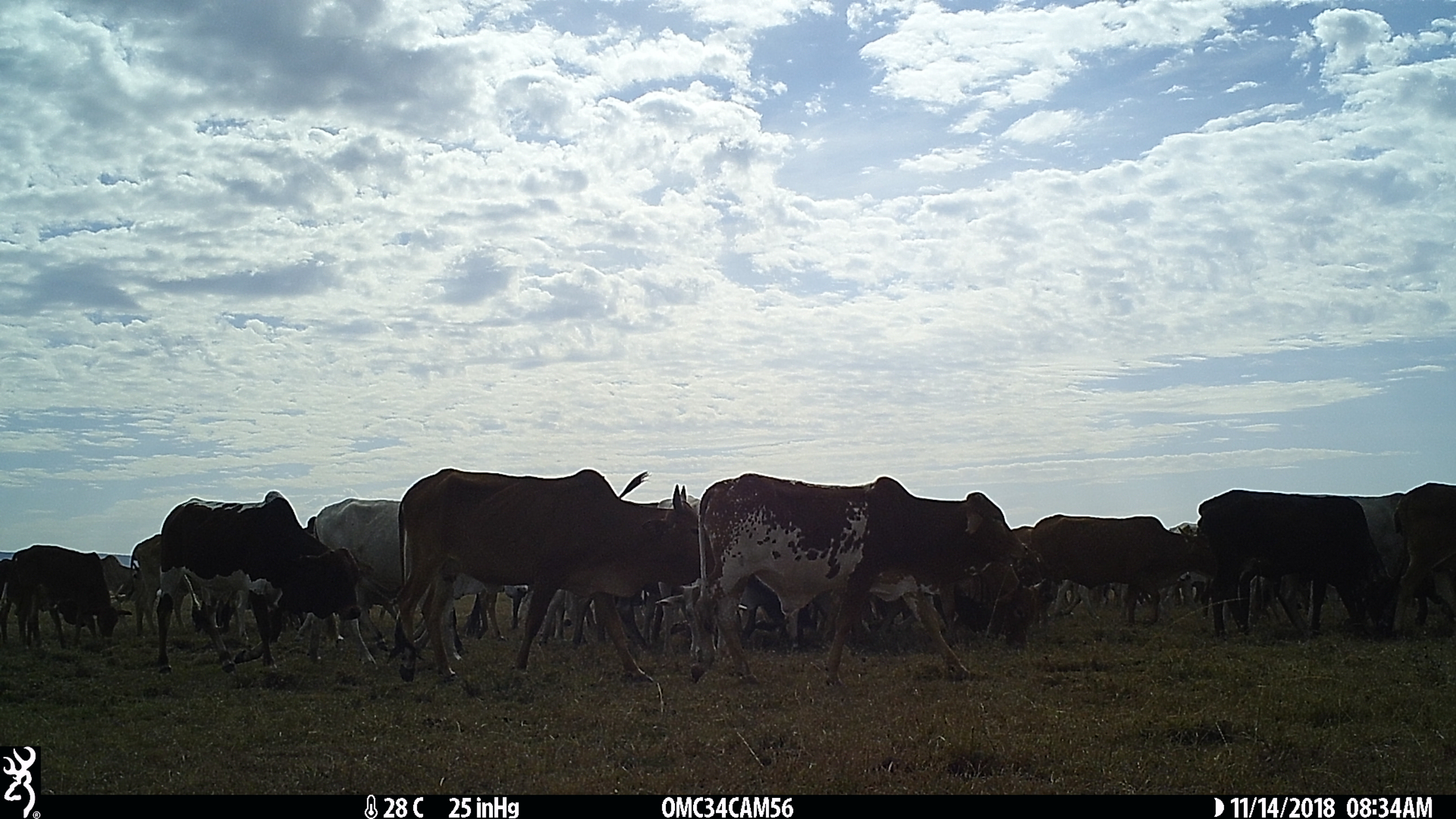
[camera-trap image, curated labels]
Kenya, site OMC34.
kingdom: Animalia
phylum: Chordata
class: Mammalia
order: Artiodactyla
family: Bovidae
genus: Bos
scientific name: Bos taurus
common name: cattle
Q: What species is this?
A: Cattle (Bos taurus).